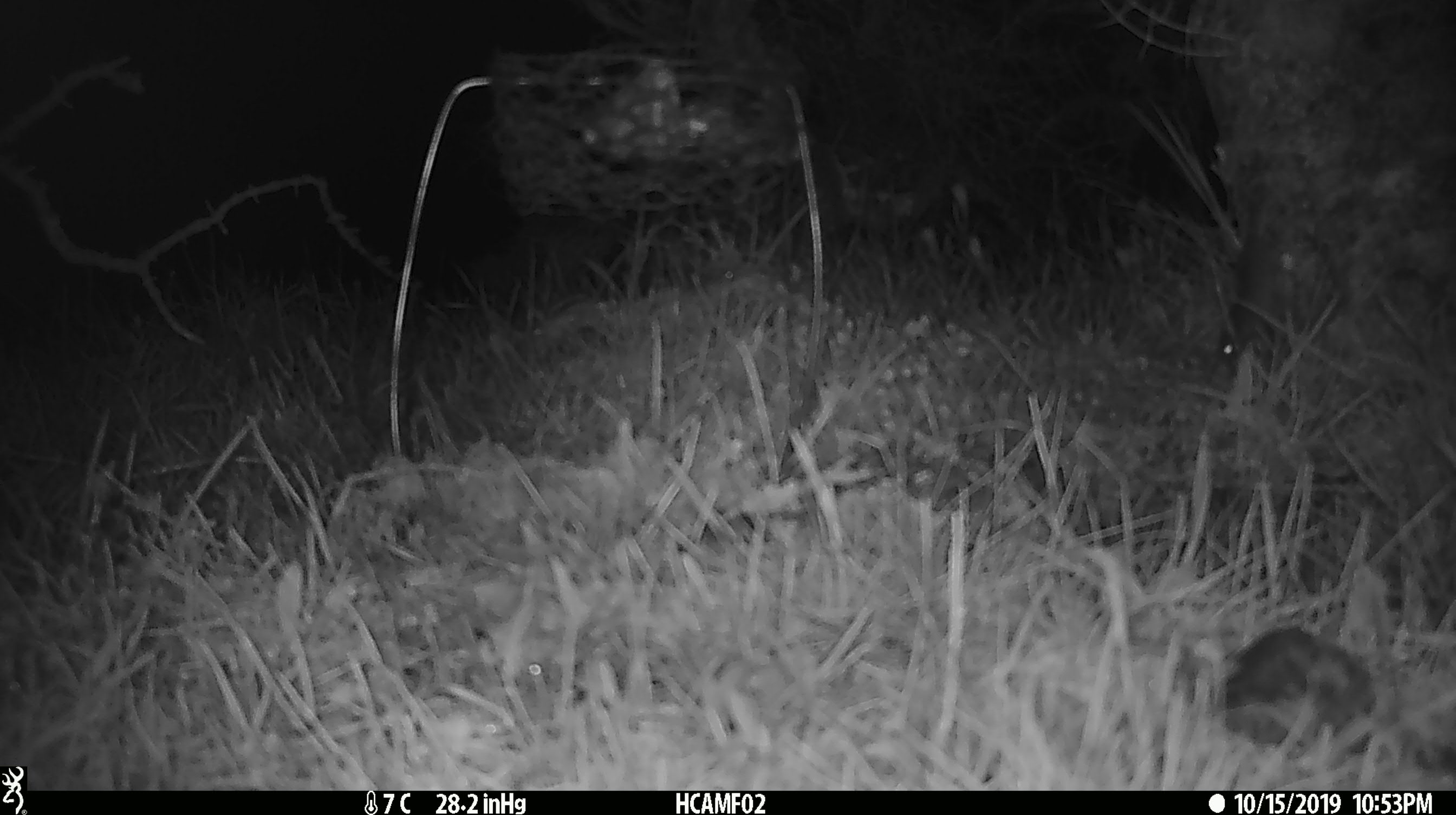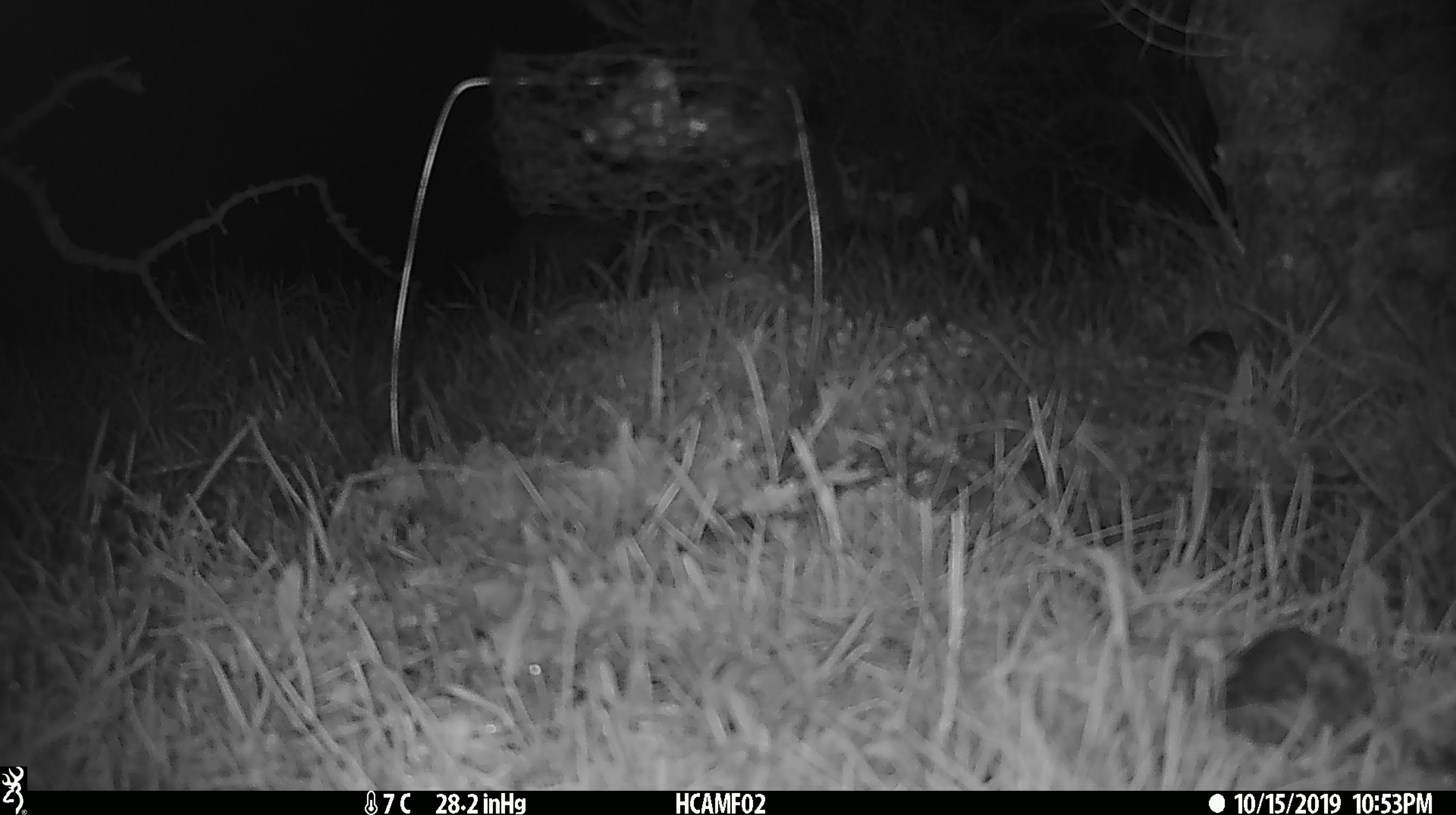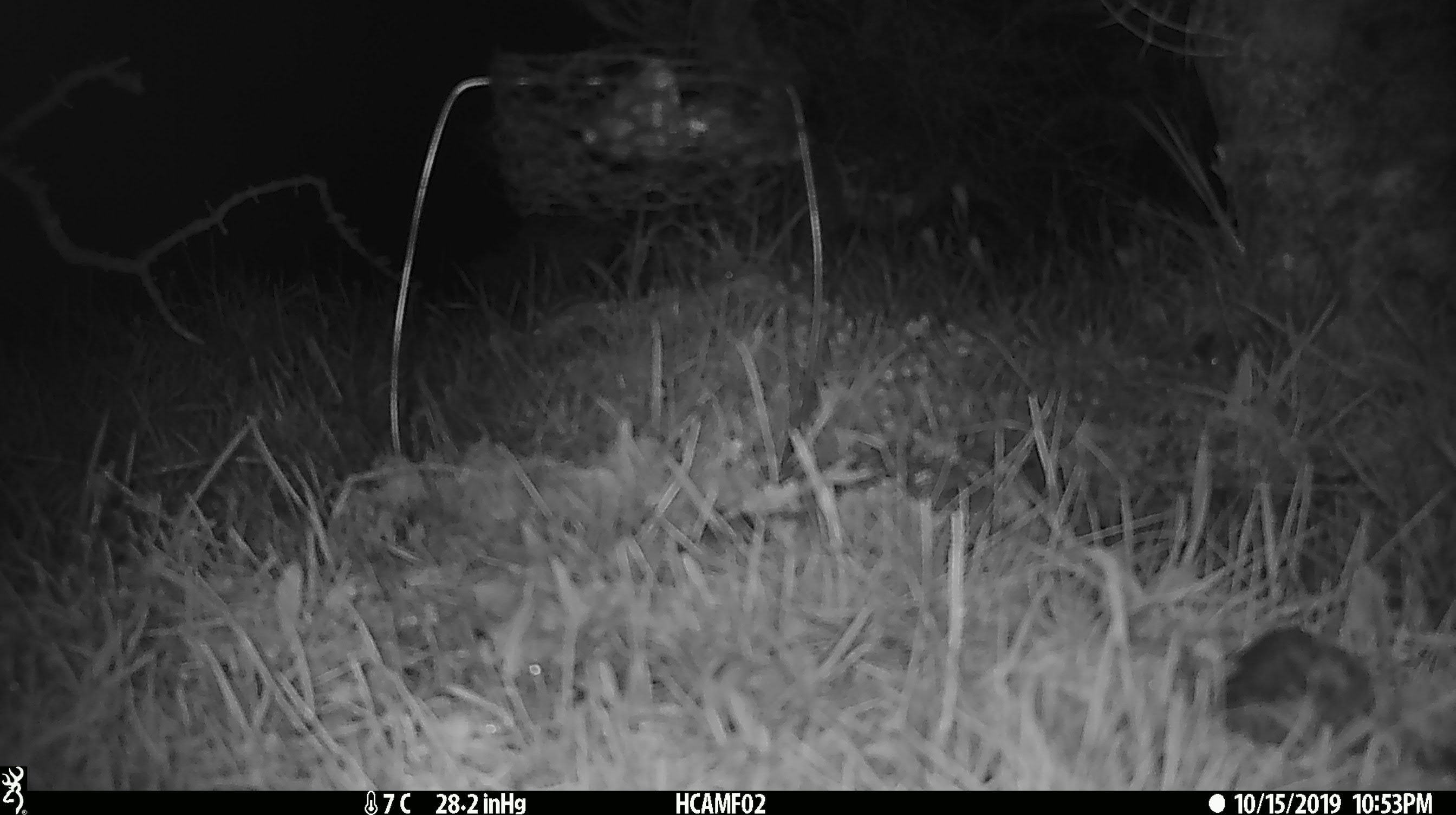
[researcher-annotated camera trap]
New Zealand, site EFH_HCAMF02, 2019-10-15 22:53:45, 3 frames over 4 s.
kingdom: Animalia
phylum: Chordata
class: Mammalia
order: Rodentia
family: Muridae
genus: Mus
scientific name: Mus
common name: mouse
Mouse (Mus).